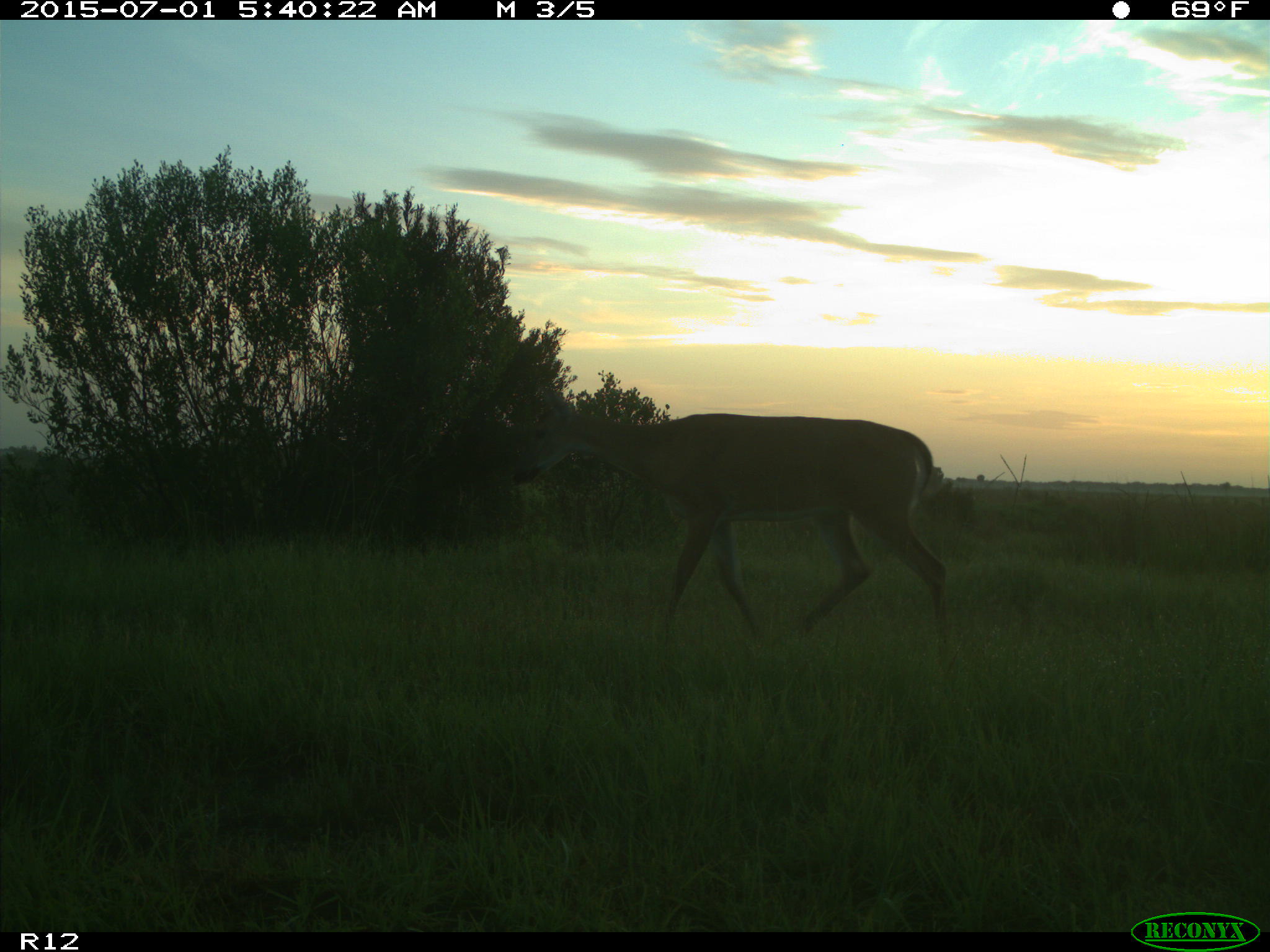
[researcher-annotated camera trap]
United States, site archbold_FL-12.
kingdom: Animalia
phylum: Chordata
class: Mammalia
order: Artiodactyla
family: Cervidae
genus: Odocoileus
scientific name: Odocoileus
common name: deer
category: unidentified deer